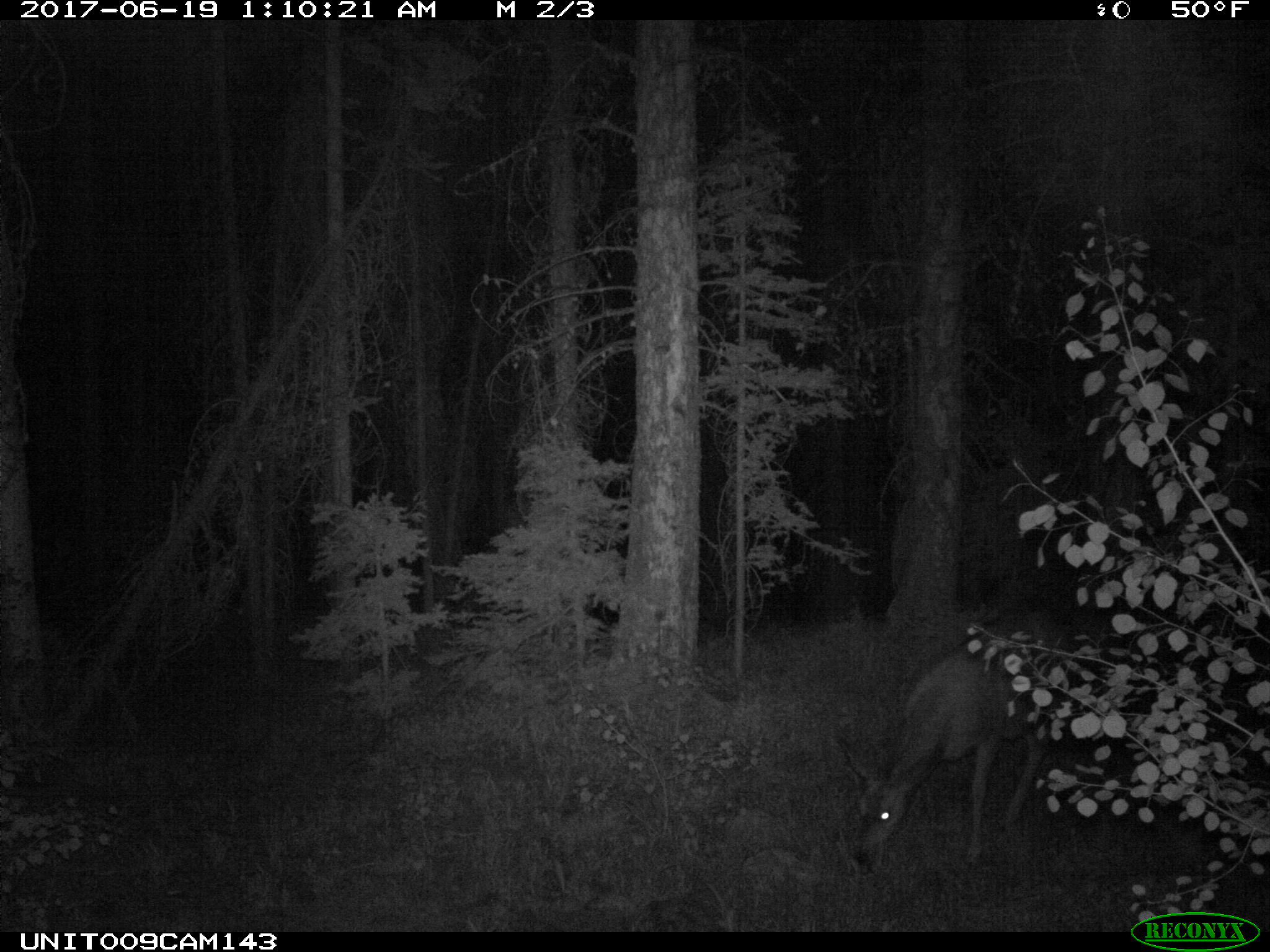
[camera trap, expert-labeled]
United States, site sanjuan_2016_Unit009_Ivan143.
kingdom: Animalia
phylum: Chordata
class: Mammalia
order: Artiodactyla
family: Cervidae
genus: Odocoileus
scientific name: Odocoileus hemionus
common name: mule deer